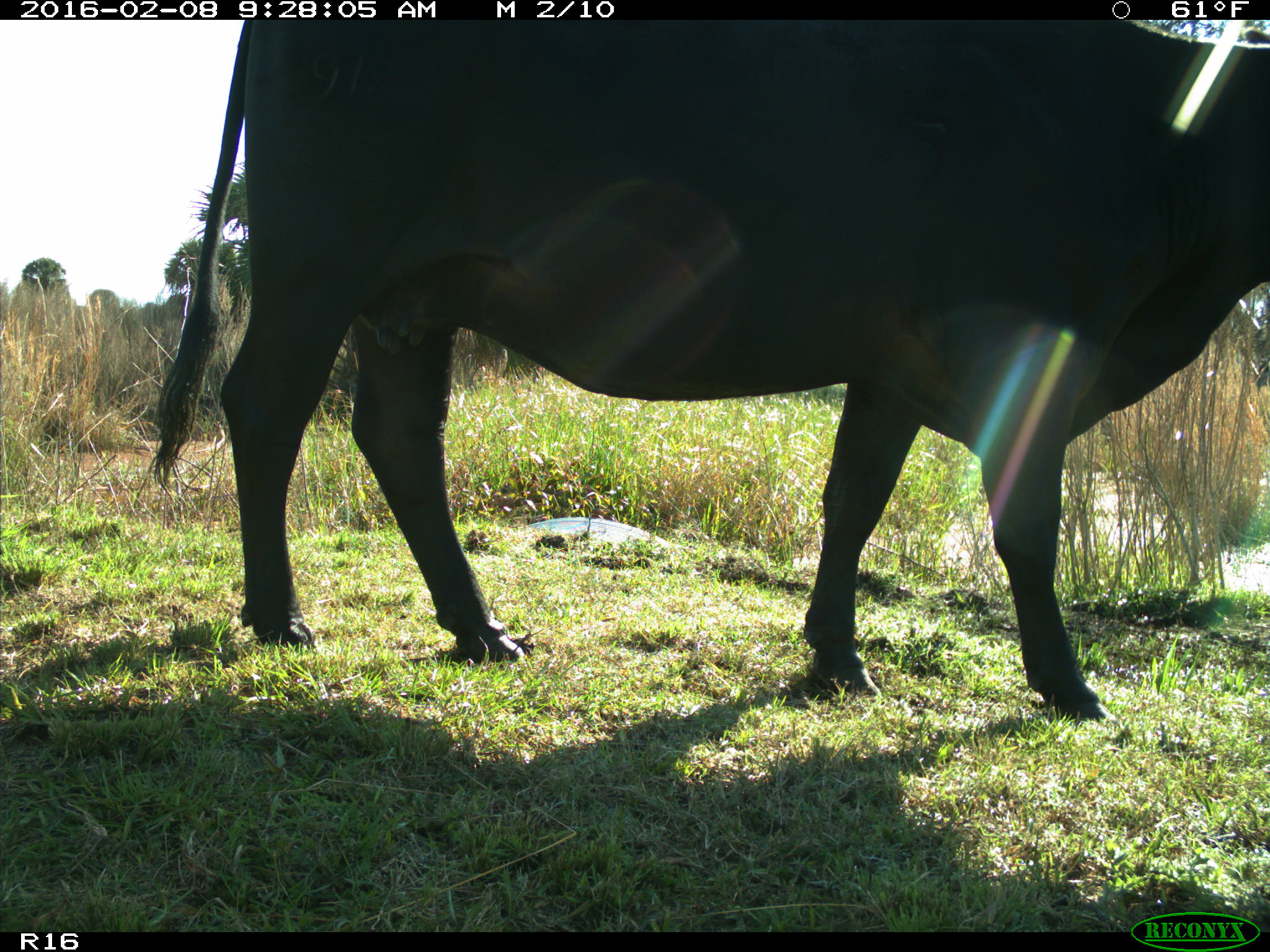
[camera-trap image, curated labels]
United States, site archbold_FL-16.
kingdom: Animalia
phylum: Chordata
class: Mammalia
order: Artiodactyla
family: Bovidae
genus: Bos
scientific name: Bos taurus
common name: domestic cow